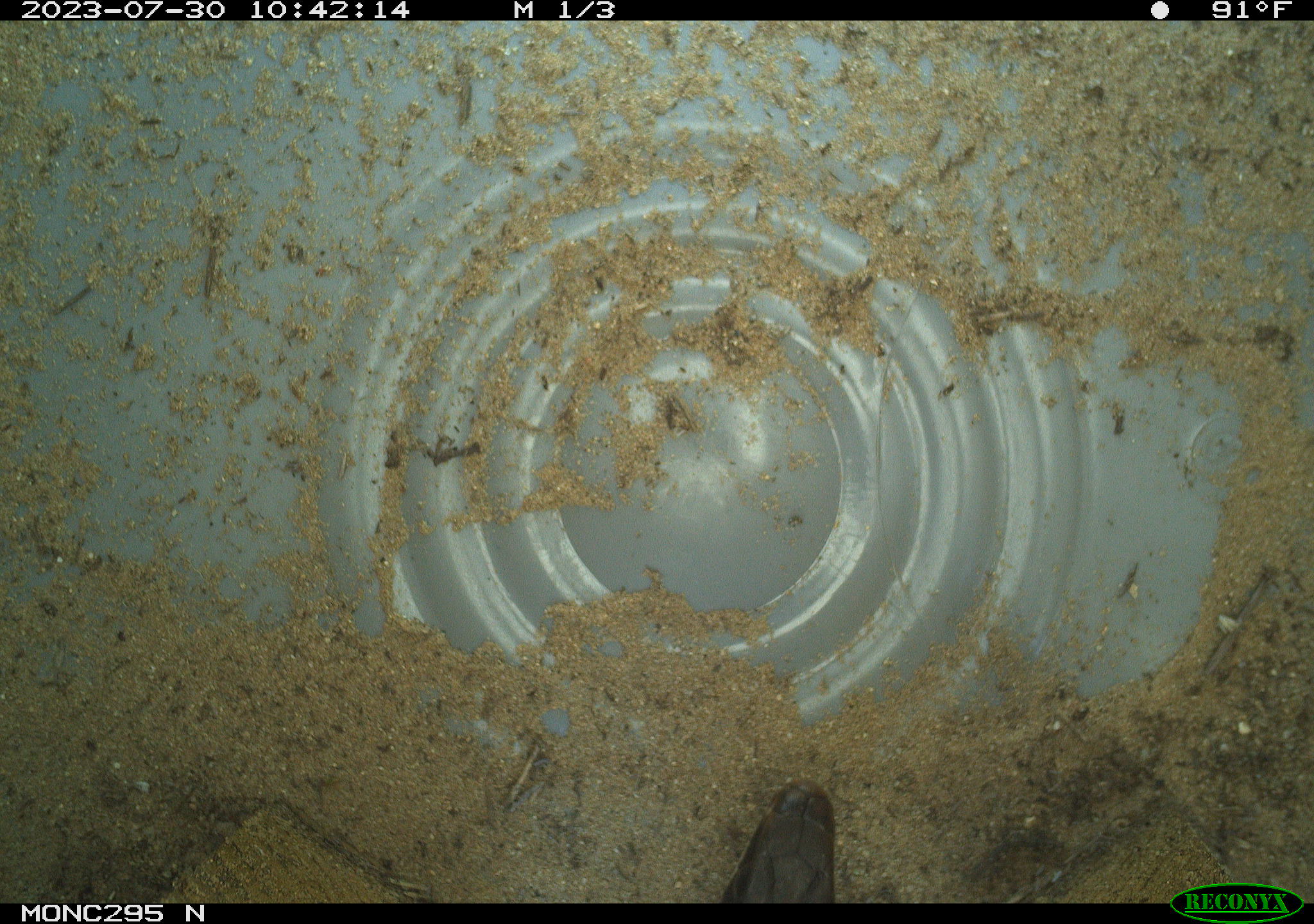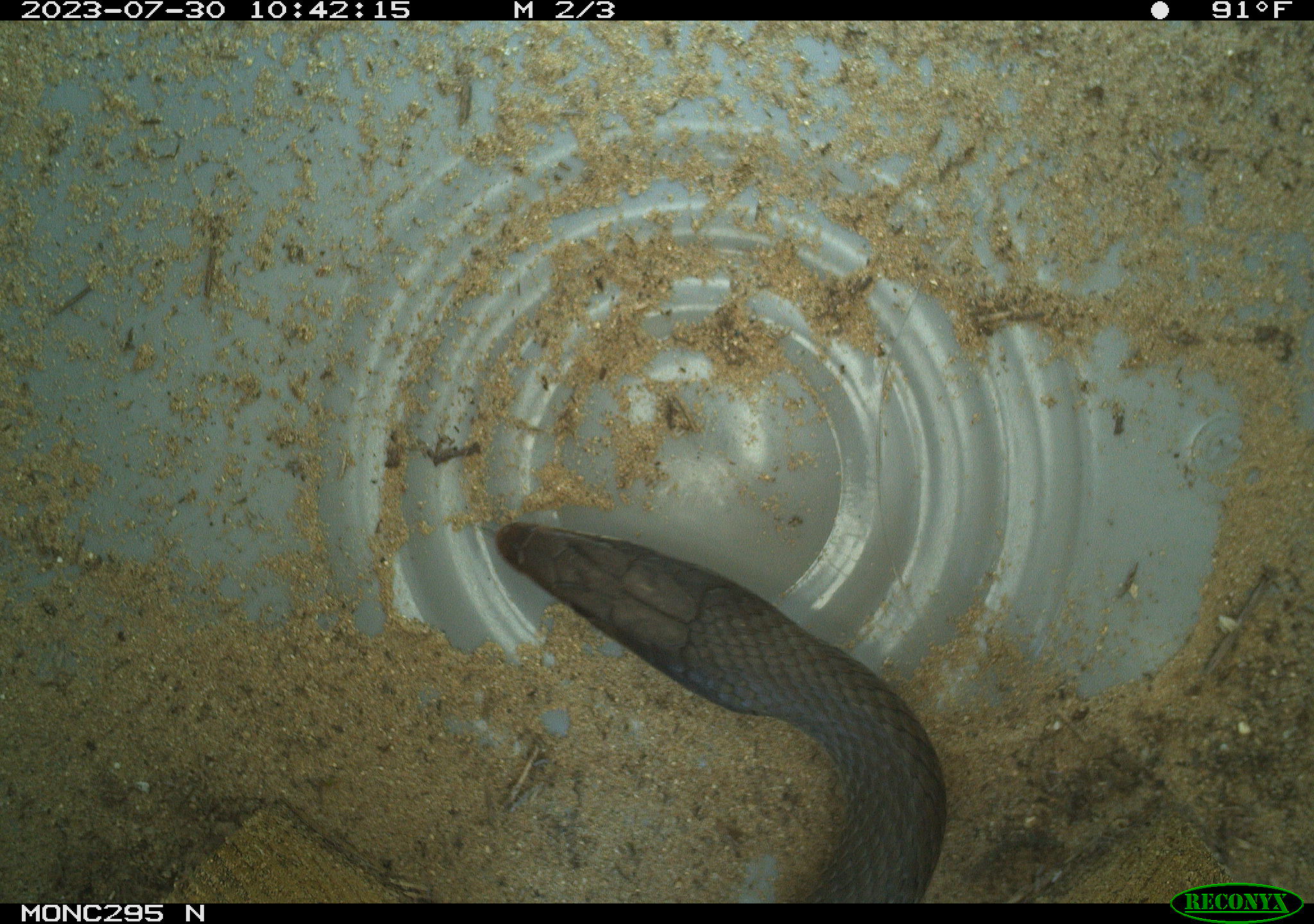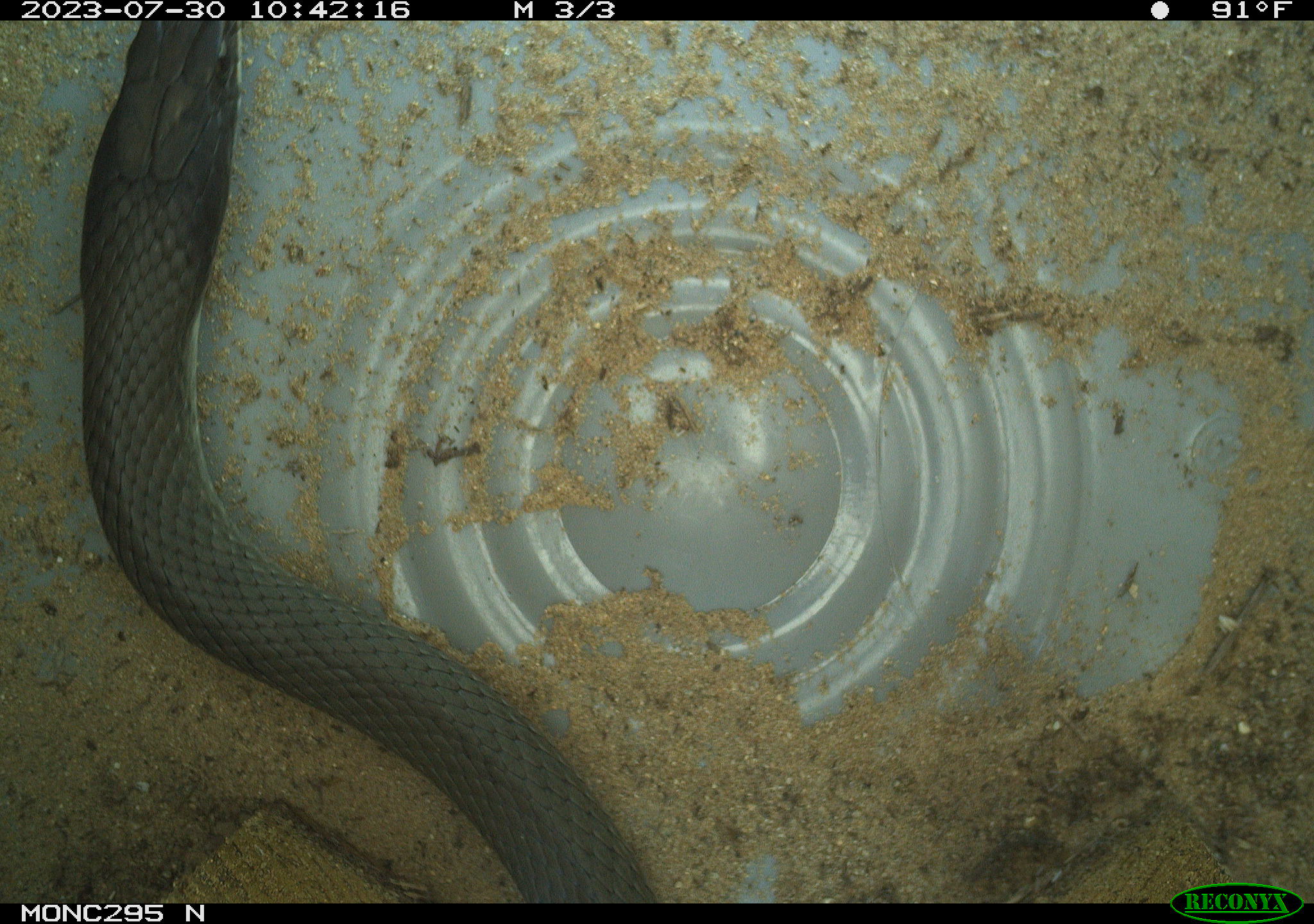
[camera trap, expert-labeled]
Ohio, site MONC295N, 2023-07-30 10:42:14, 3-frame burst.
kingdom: Animalia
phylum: Chordata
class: Reptilia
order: Squamata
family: Colubridae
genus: Coluber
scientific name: Coluber constrictor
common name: eastern racer snake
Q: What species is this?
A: Eastern racer snake (Coluber constrictor).